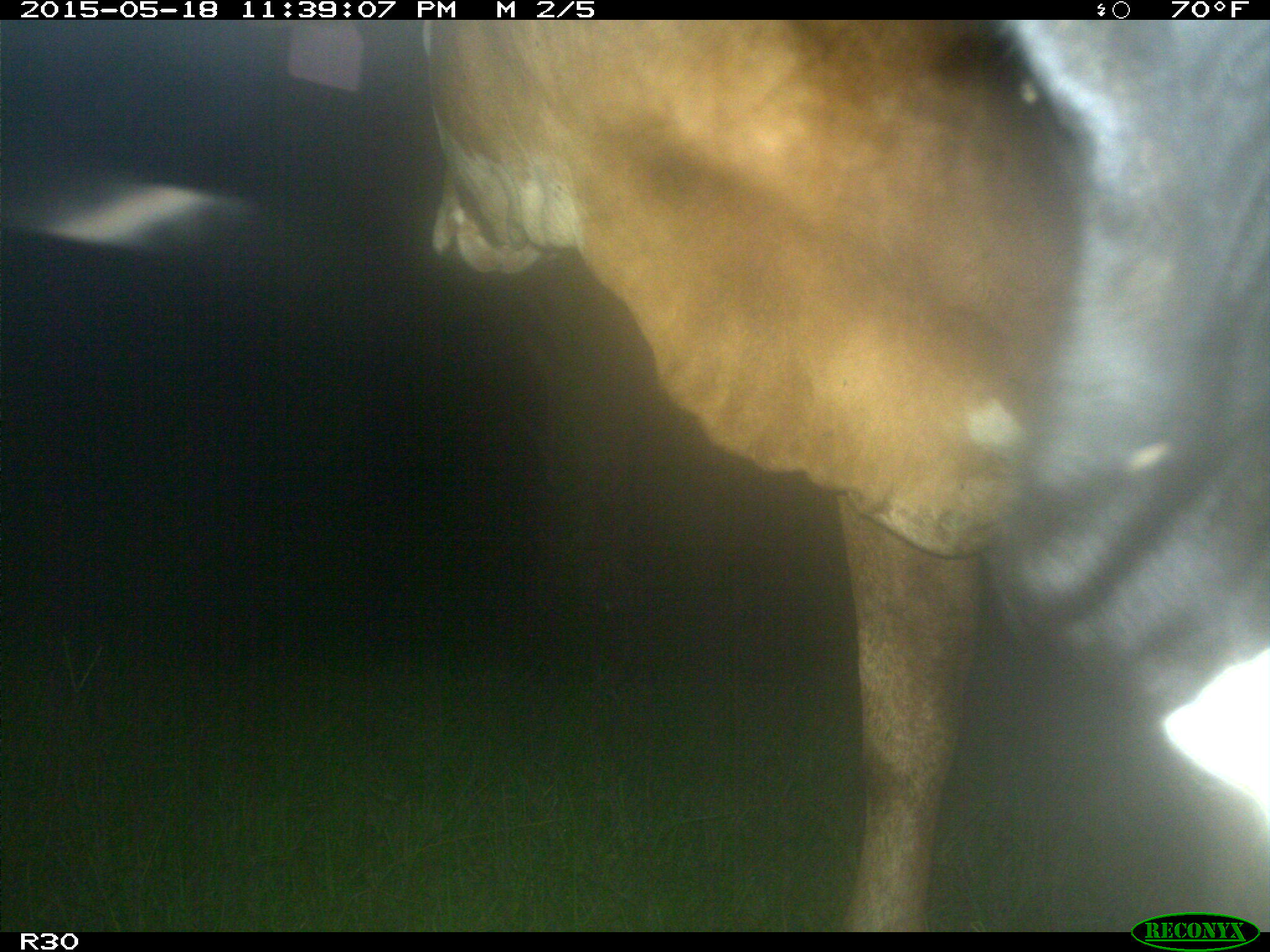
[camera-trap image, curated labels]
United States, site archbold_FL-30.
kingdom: Animalia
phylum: Chordata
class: Mammalia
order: Artiodactyla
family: Bovidae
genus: Bos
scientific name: Bos taurus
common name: domestic cow